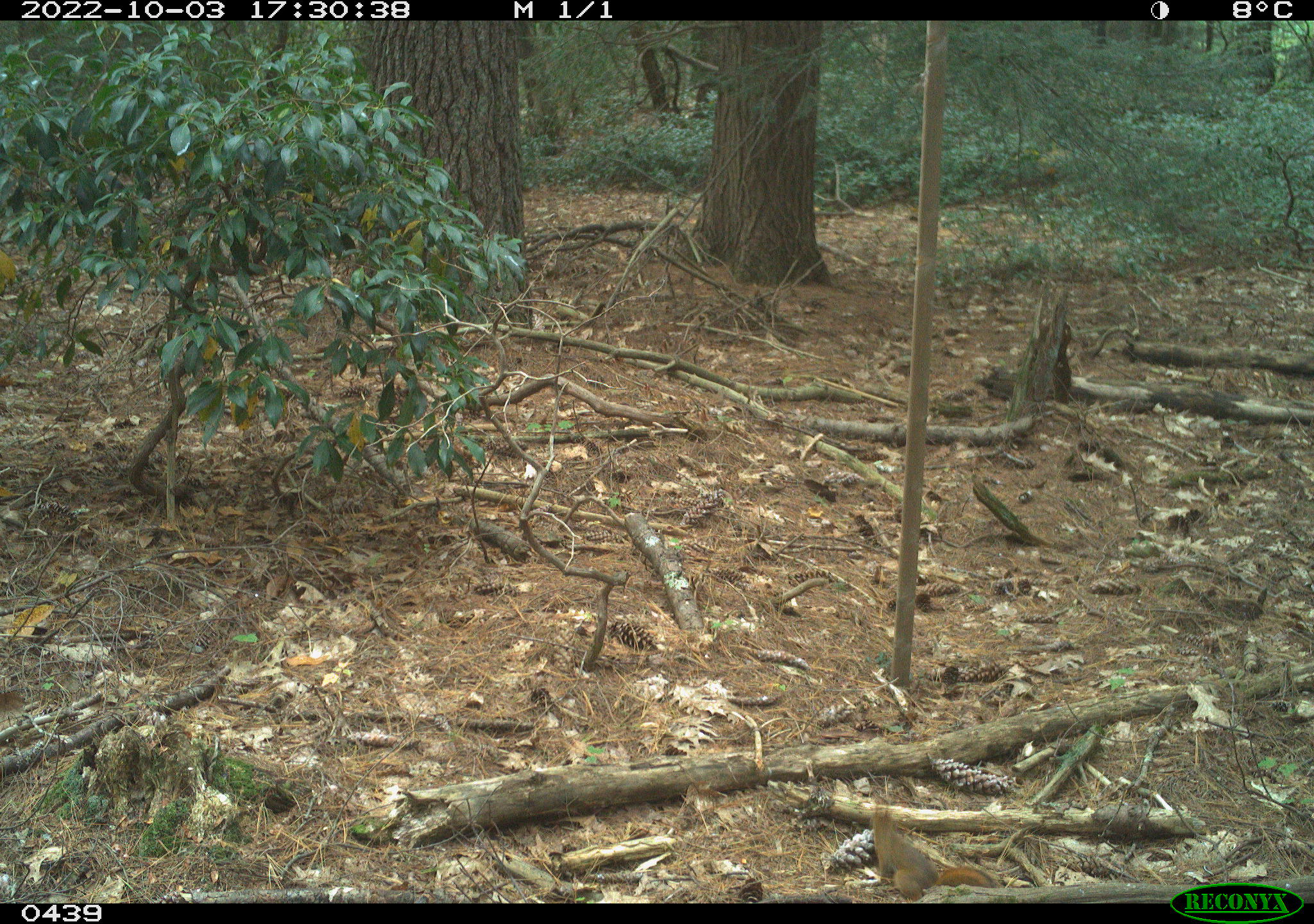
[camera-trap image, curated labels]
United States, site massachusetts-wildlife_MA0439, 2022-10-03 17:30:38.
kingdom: Animalia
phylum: Chordata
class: Mammalia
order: Rodentia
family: Sciuridae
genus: Tamiasciurus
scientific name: Tamiasciurus hudsonicus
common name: red squirrel